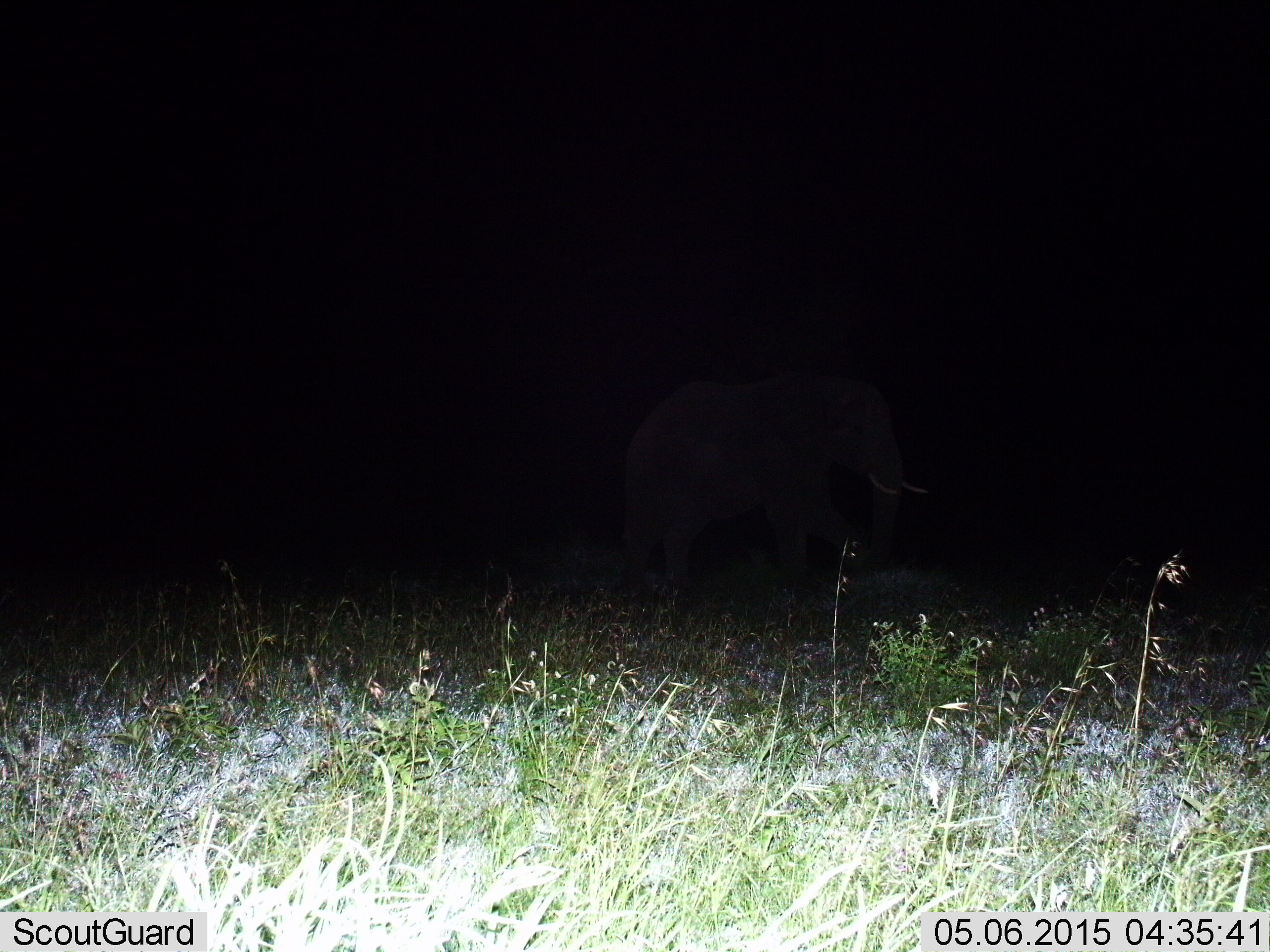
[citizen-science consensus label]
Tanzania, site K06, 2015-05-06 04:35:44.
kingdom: Animalia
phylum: Chordata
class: Mammalia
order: Proboscidea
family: Elephantidae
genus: Loxodonta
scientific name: Loxodonta africana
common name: african bush elephant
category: elephant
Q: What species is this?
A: Elephant (african bush elephant) (Loxodonta africana).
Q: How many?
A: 1.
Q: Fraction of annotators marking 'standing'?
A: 40%.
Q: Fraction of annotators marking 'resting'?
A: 0%.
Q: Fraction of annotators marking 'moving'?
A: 70%.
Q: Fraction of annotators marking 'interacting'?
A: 0%.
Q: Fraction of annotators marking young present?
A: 0%.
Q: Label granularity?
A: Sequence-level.